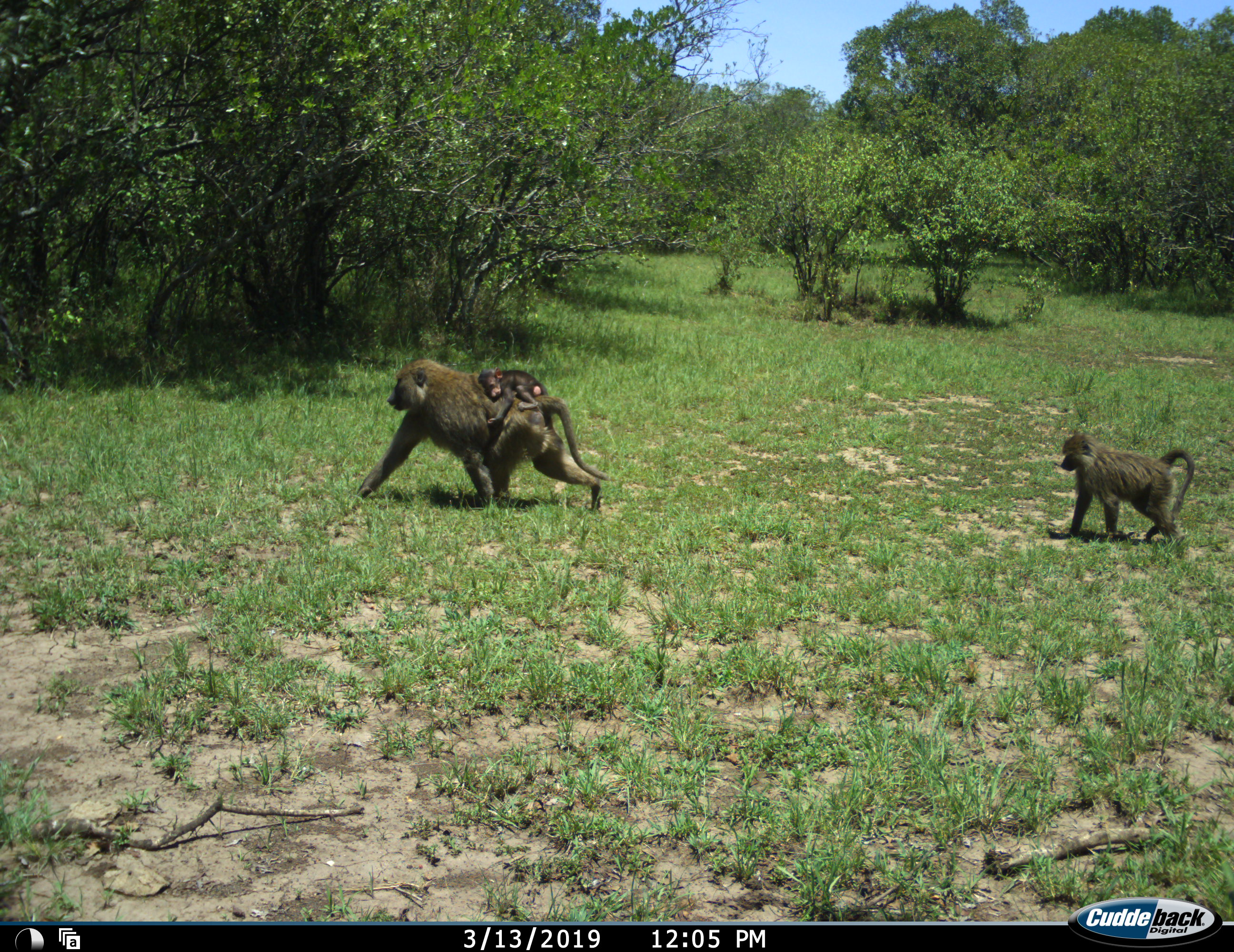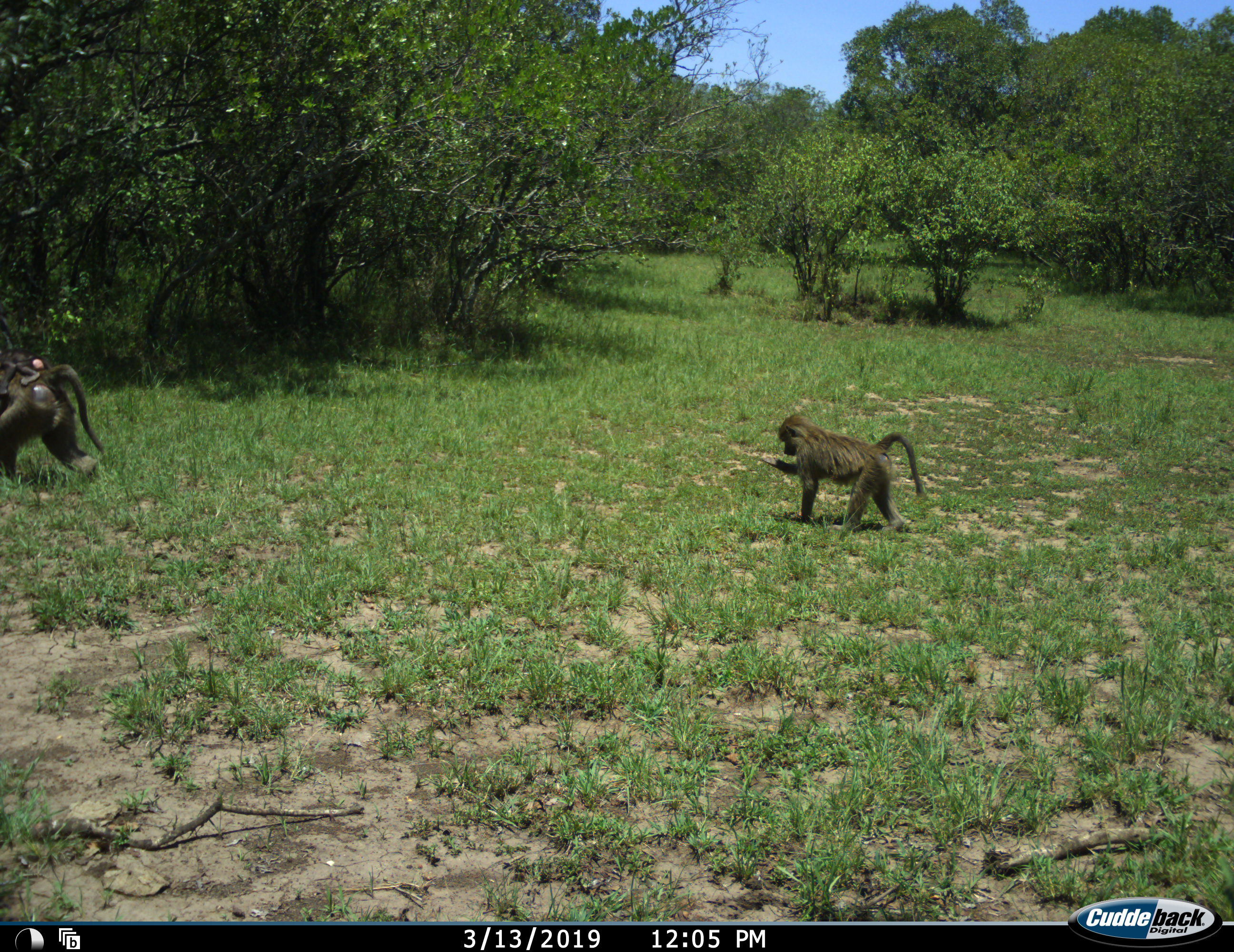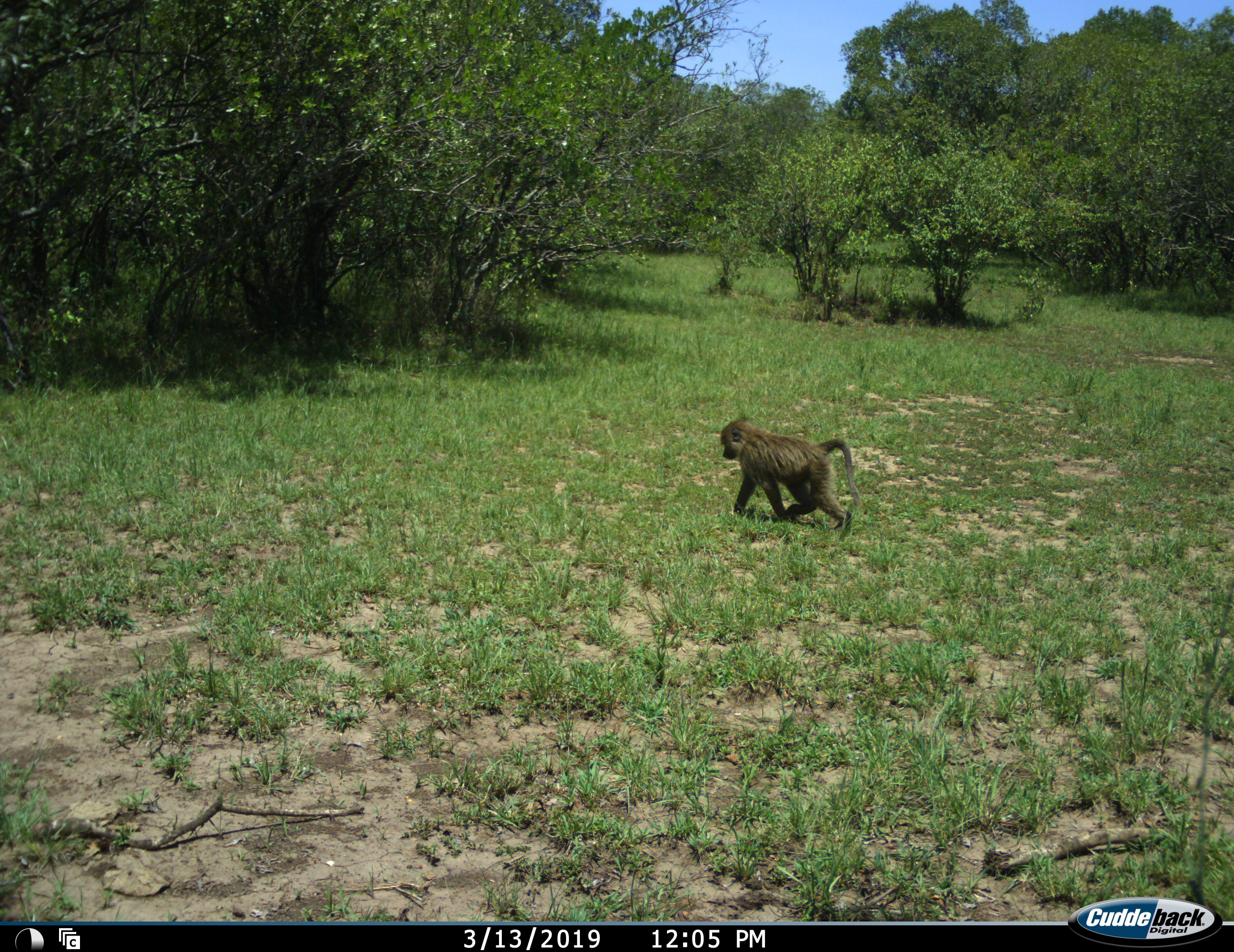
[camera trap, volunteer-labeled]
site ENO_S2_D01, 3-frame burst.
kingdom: Animalia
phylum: Chordata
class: Mammalia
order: Primates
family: Cercopithecidae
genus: Papio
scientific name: Papio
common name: baboon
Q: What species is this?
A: Baboon (Papio).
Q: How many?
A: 3.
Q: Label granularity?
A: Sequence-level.